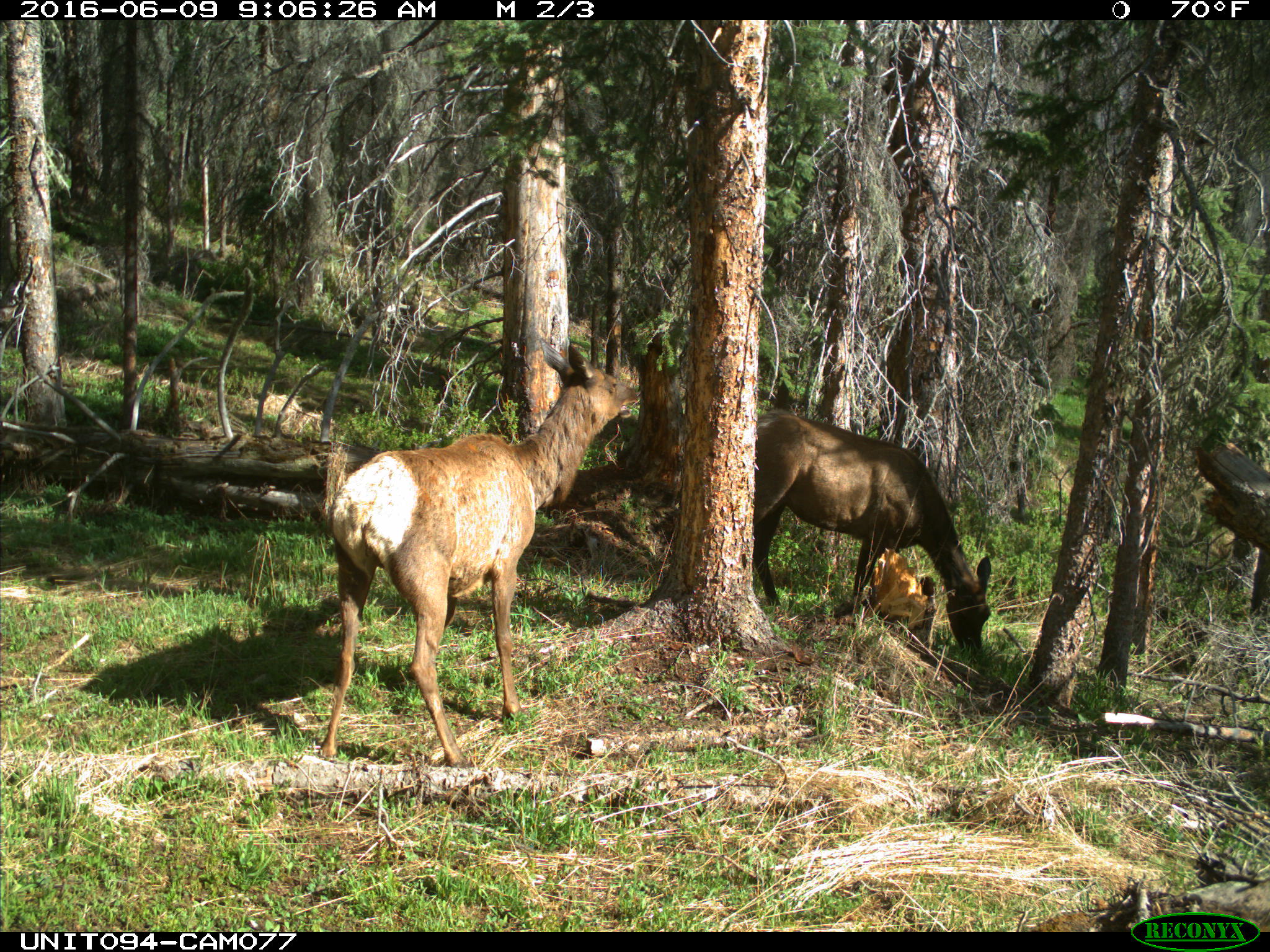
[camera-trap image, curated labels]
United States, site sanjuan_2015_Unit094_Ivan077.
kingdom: Animalia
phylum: Chordata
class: Mammalia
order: Artiodactyla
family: Cervidae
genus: Cervus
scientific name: Cervus elaphus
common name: red deer